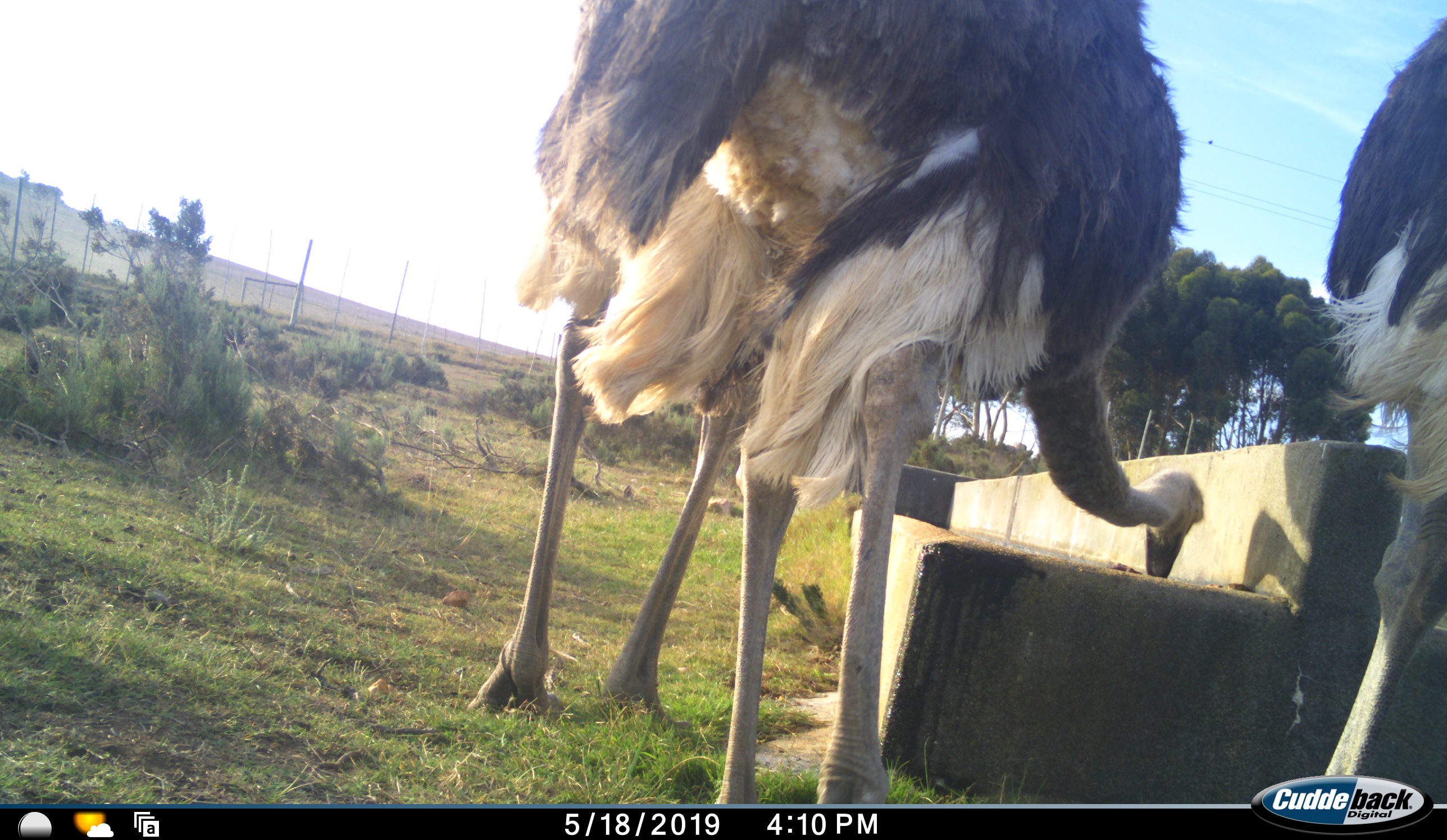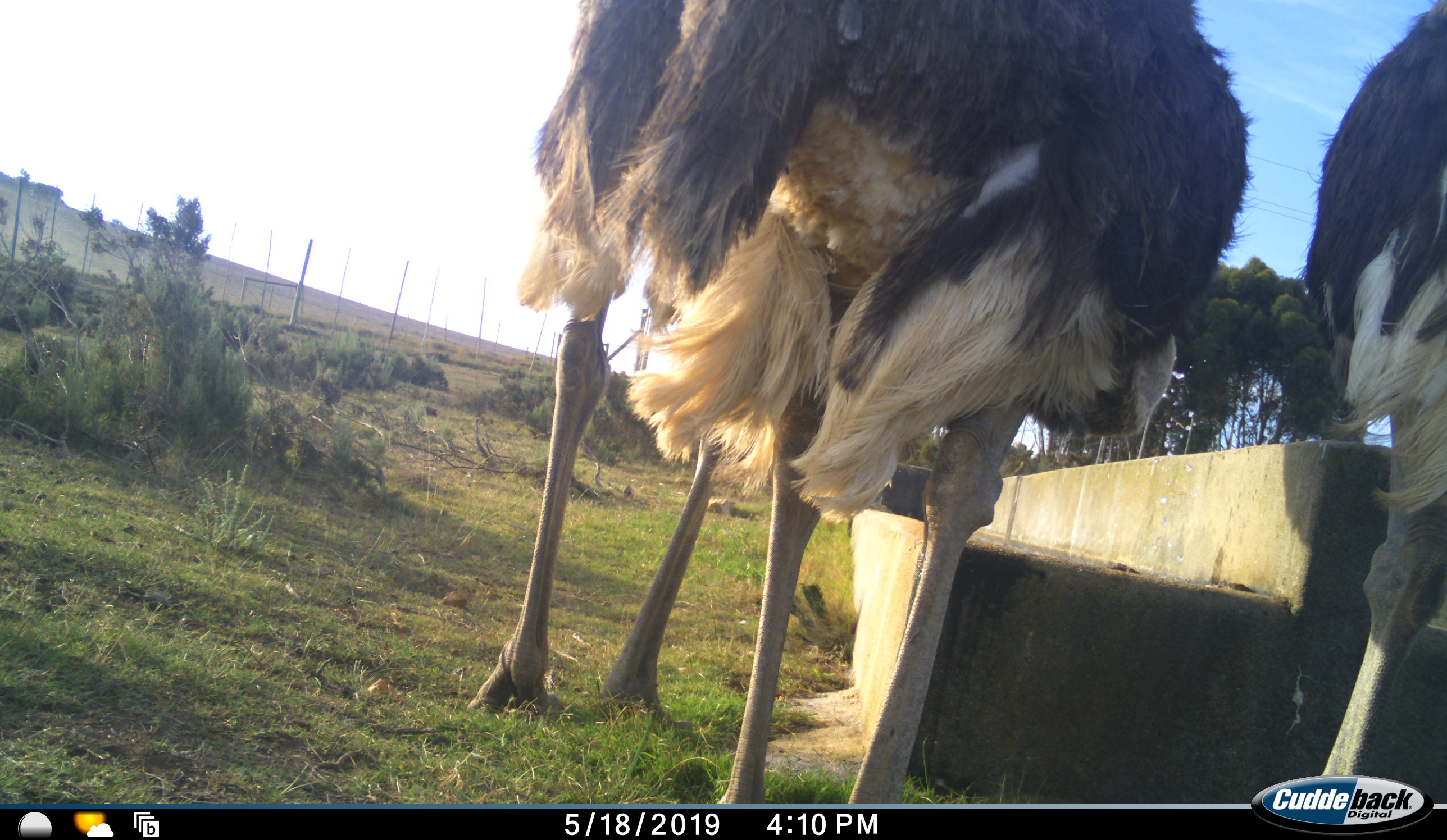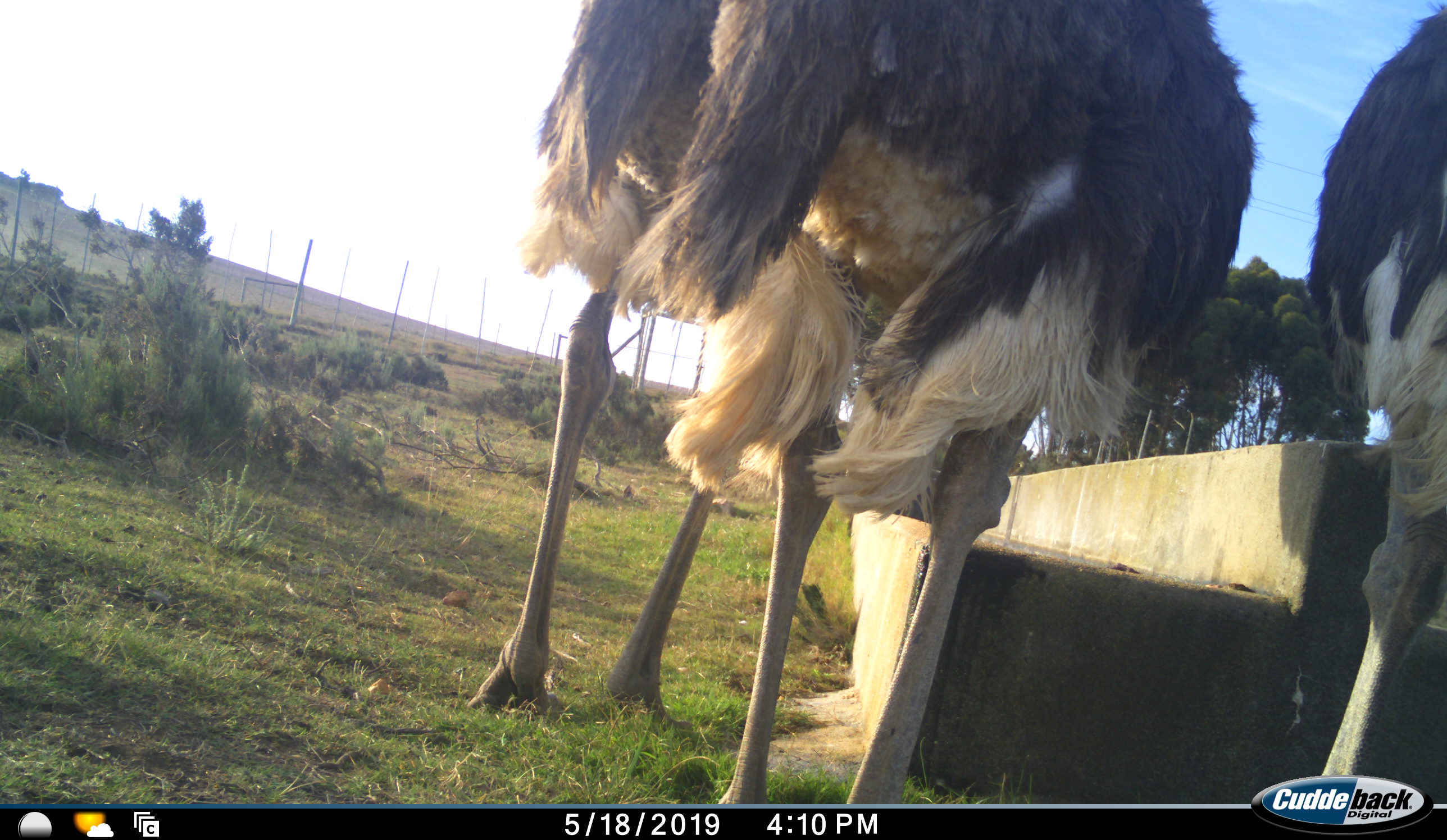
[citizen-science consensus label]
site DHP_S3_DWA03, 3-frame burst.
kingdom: Animalia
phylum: Chordata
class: Aves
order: Struthioniformes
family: Struthionidae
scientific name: Struthionidae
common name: ostrich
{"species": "ostrich (Struthionidae)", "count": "3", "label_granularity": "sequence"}